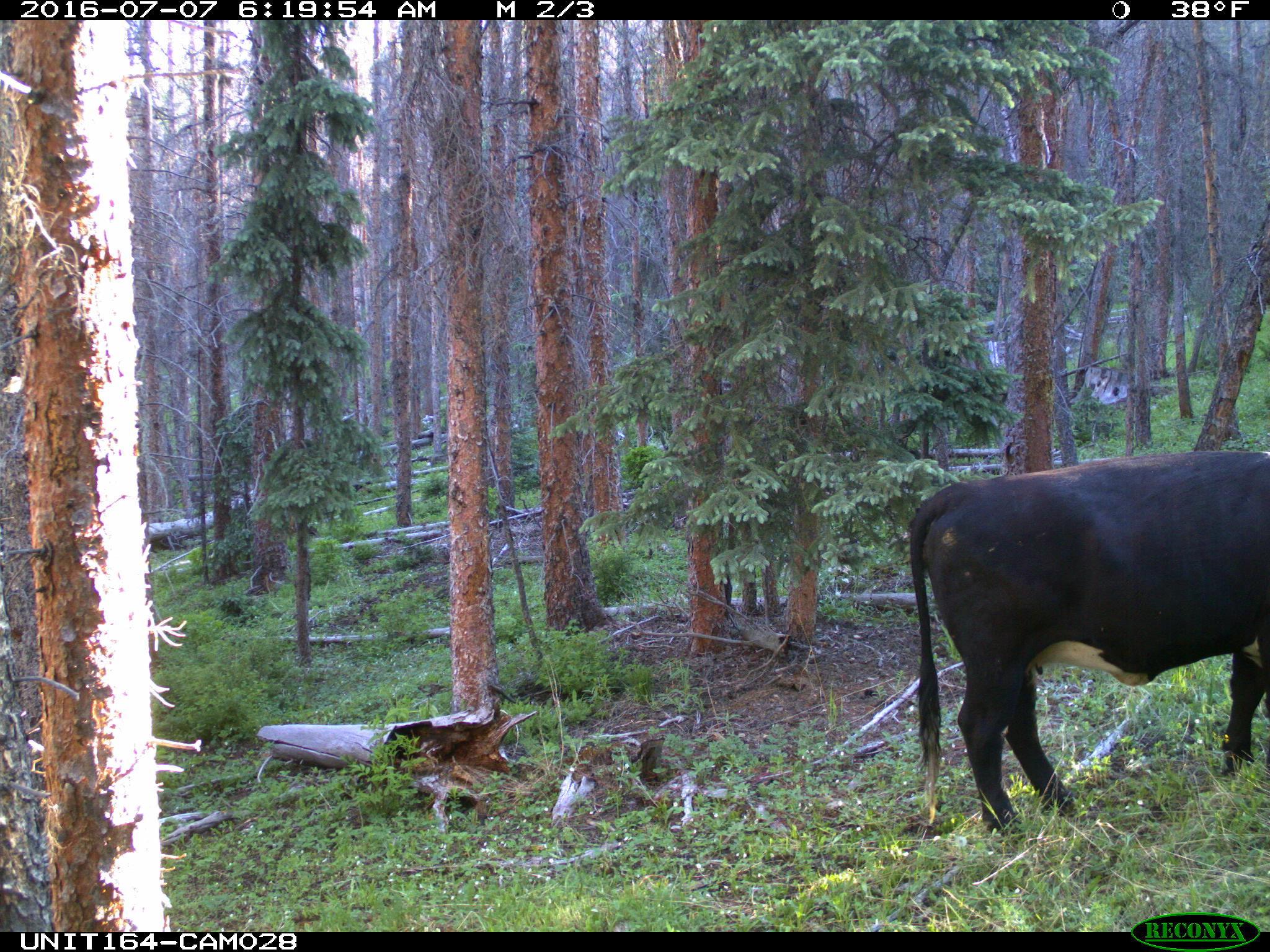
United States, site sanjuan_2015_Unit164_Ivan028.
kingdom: Animalia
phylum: Chordata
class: Mammalia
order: Artiodactyla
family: Bovidae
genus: Bos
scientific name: Bos taurus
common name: domestic cow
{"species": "Bos taurus (domestic cow)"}